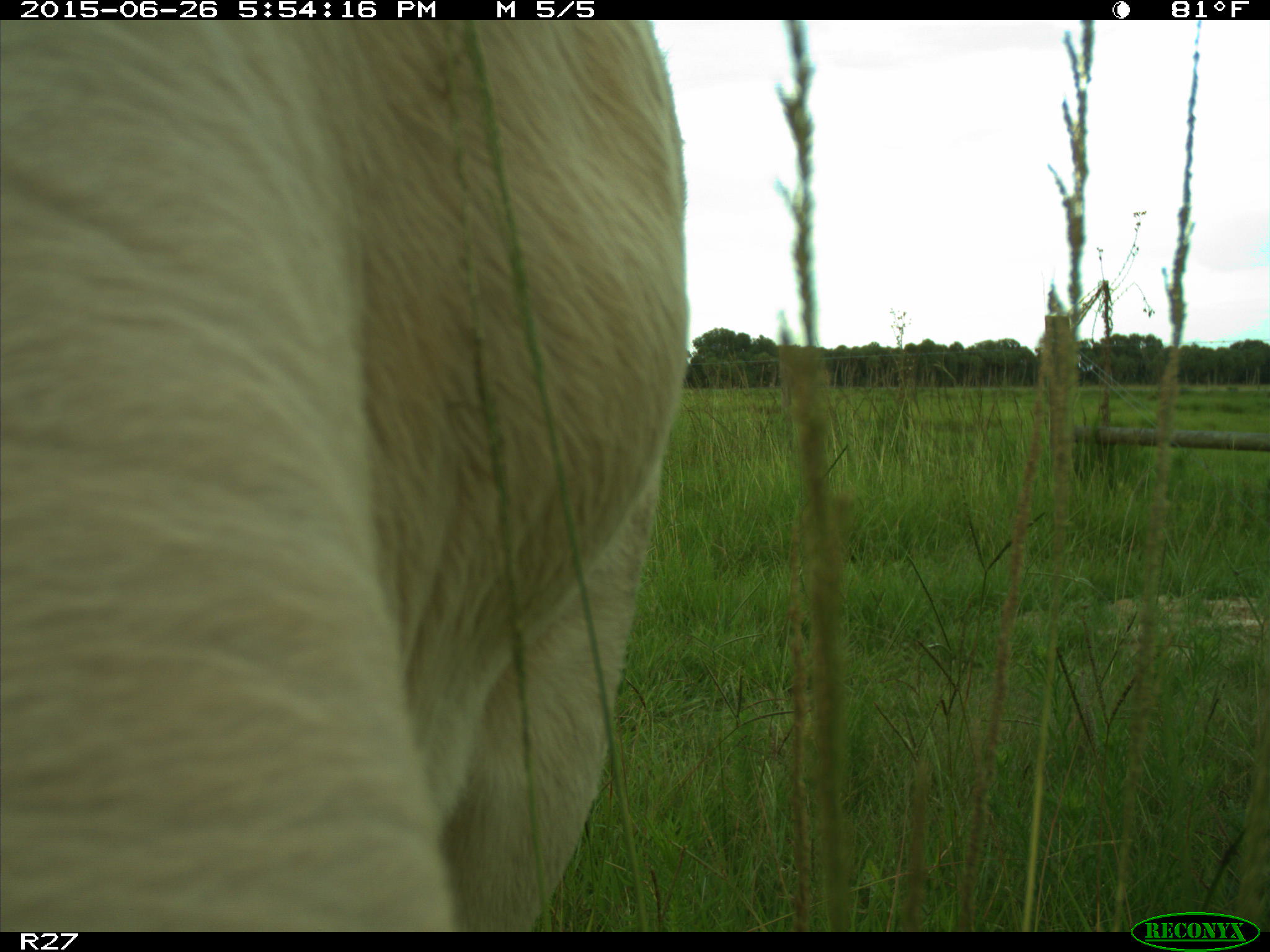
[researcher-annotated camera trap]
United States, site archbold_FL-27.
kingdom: Animalia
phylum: Chordata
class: Mammalia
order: Artiodactyla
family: Bovidae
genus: Bos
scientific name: Bos taurus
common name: domestic cow